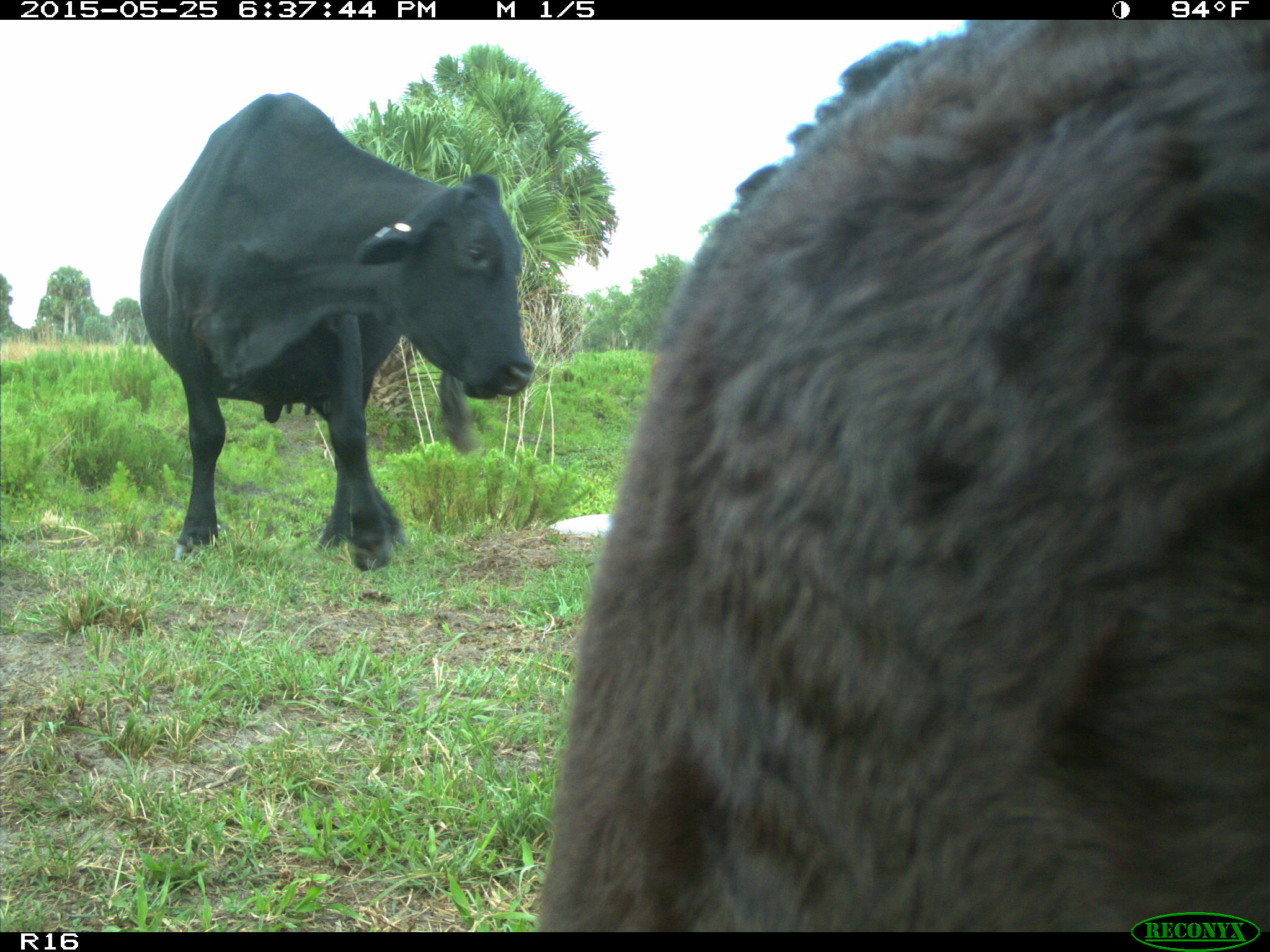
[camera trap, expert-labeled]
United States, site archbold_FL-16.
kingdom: Animalia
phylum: Chordata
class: Mammalia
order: Artiodactyla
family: Bovidae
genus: Bos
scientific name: Bos taurus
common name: domestic cow